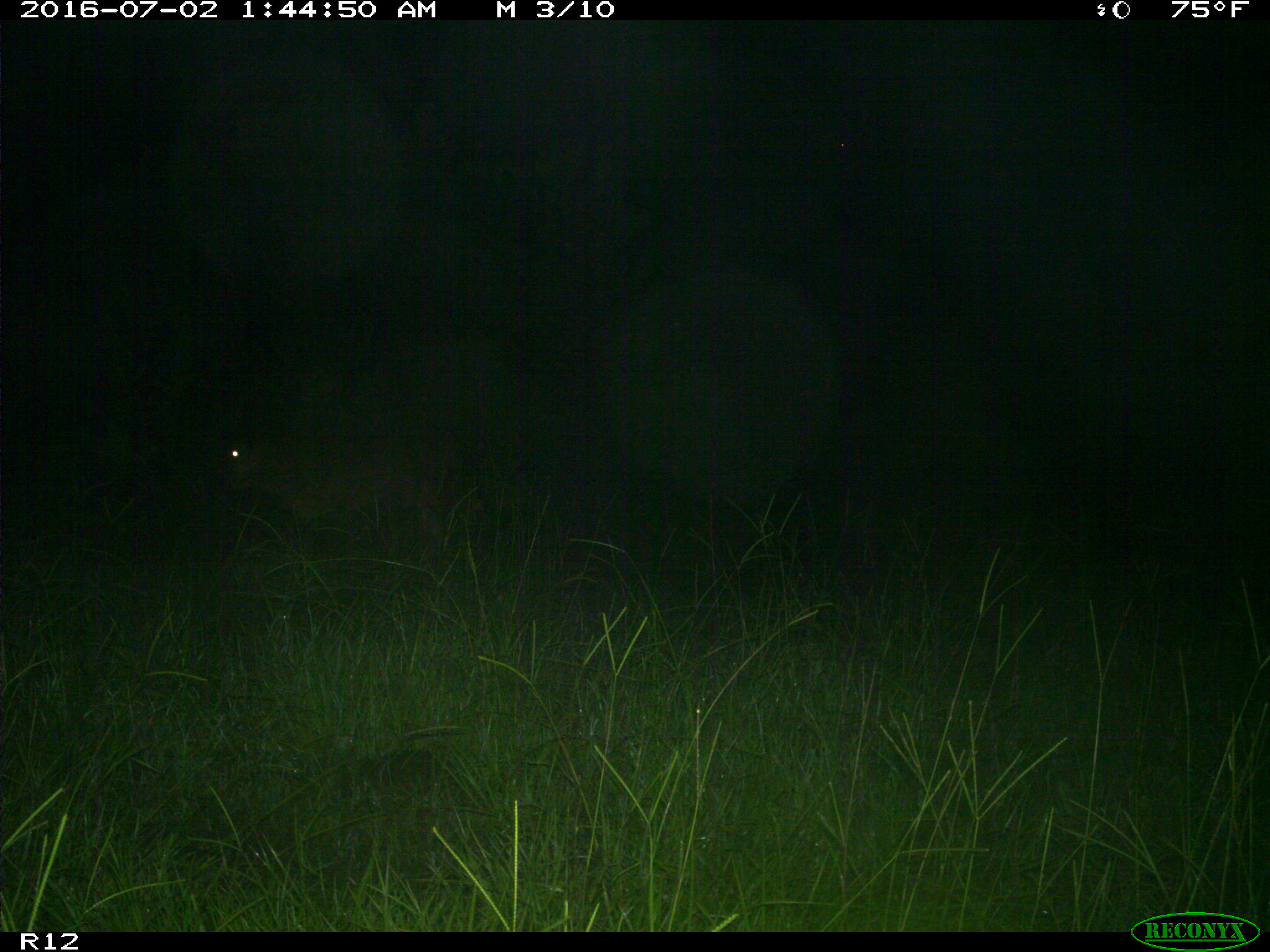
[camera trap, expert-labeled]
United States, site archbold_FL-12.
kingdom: Animalia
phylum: Chordata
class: Mammalia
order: Artiodactyla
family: Bovidae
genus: Bos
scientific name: Bos taurus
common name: domestic cow